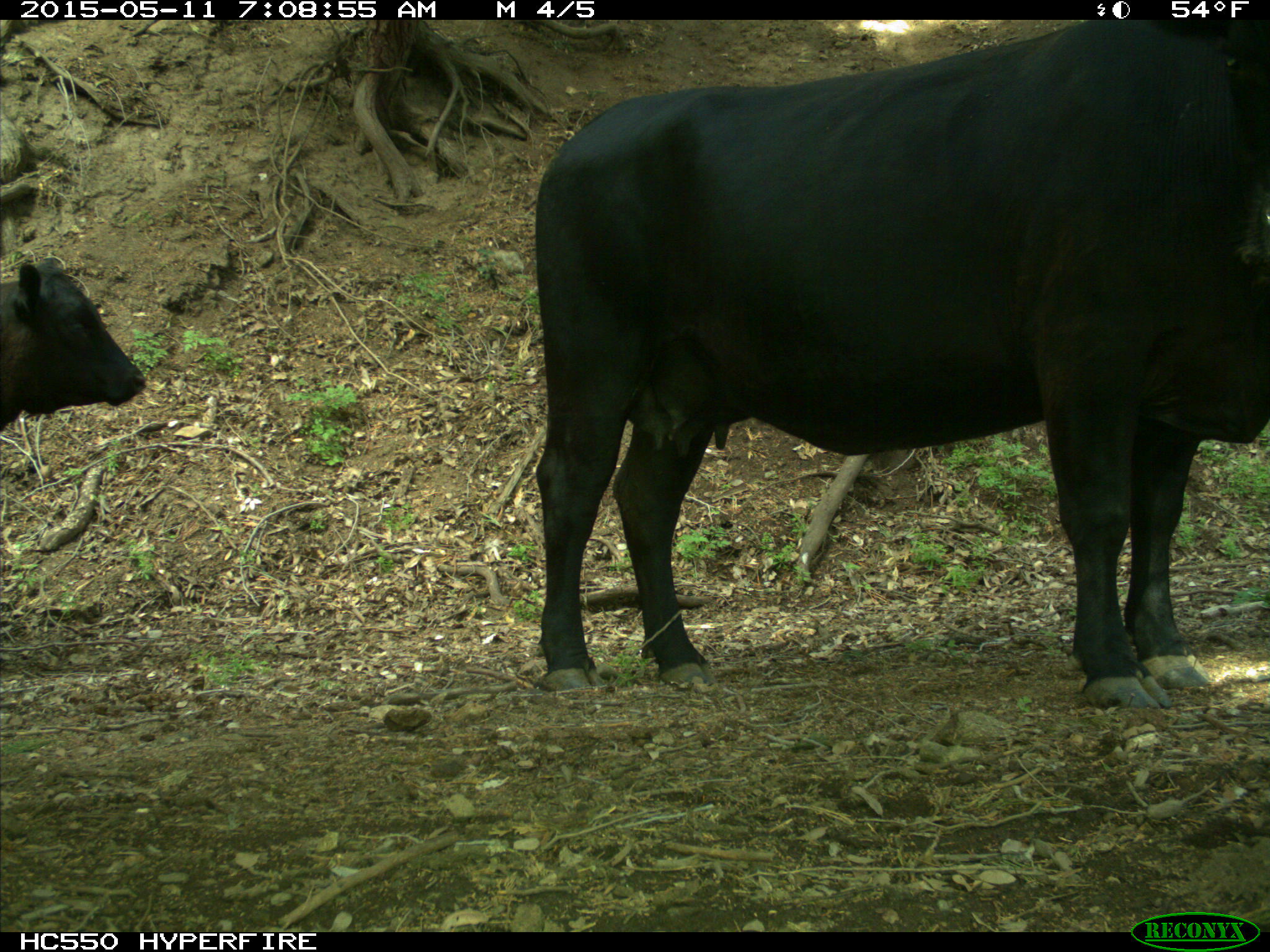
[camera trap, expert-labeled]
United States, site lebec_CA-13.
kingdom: Animalia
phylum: Chordata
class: Mammalia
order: Artiodactyla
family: Bovidae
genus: Bos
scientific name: Bos taurus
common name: domestic cow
Bos taurus (domestic cow).